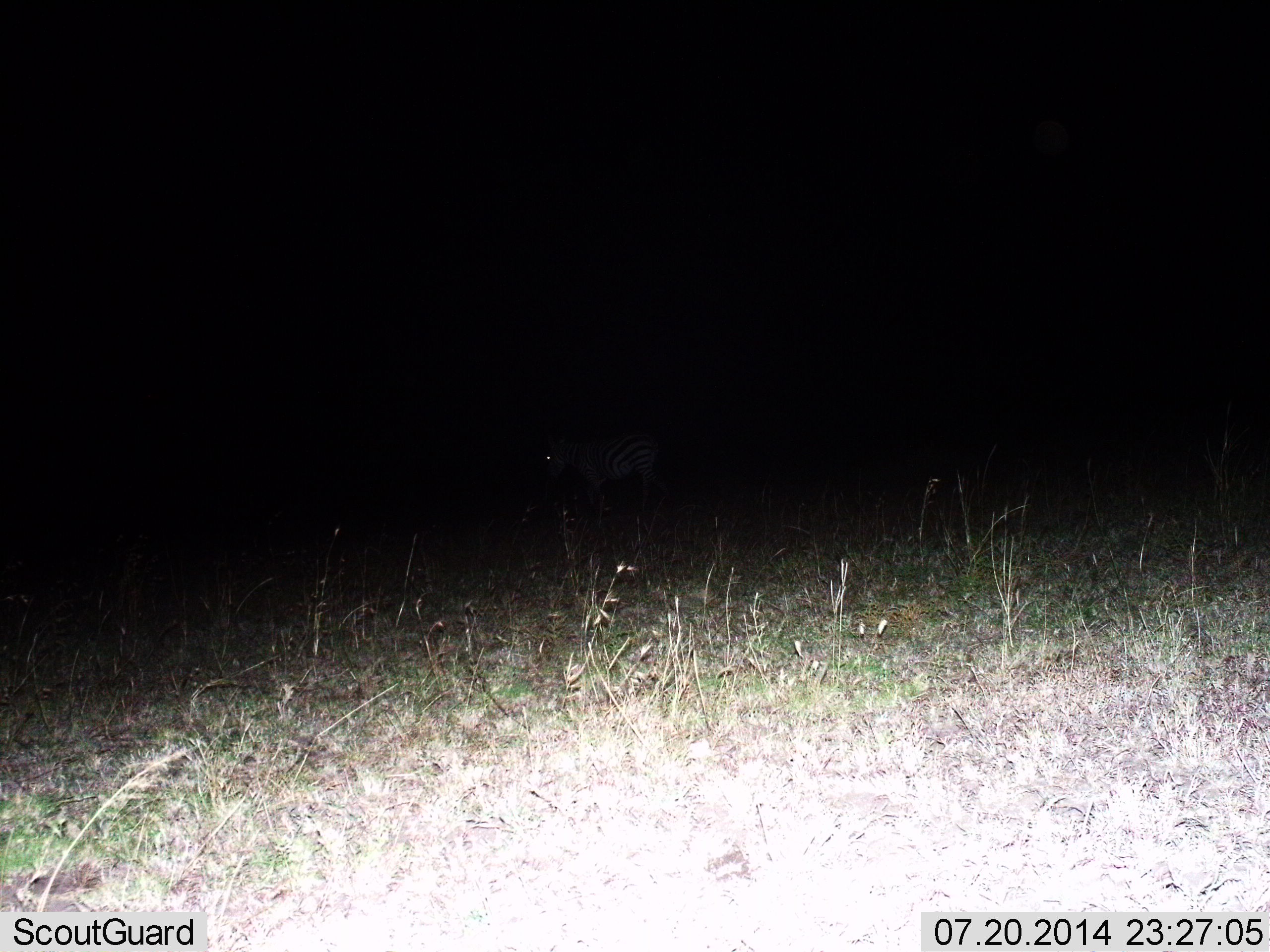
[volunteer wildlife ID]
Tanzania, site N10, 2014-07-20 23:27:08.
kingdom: Animalia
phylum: Chordata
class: Mammalia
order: Perissodactyla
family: Equidae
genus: Equus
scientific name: Equus quagga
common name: plains zebra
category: zebra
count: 1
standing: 80%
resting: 0%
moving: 20%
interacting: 0%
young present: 0%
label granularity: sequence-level